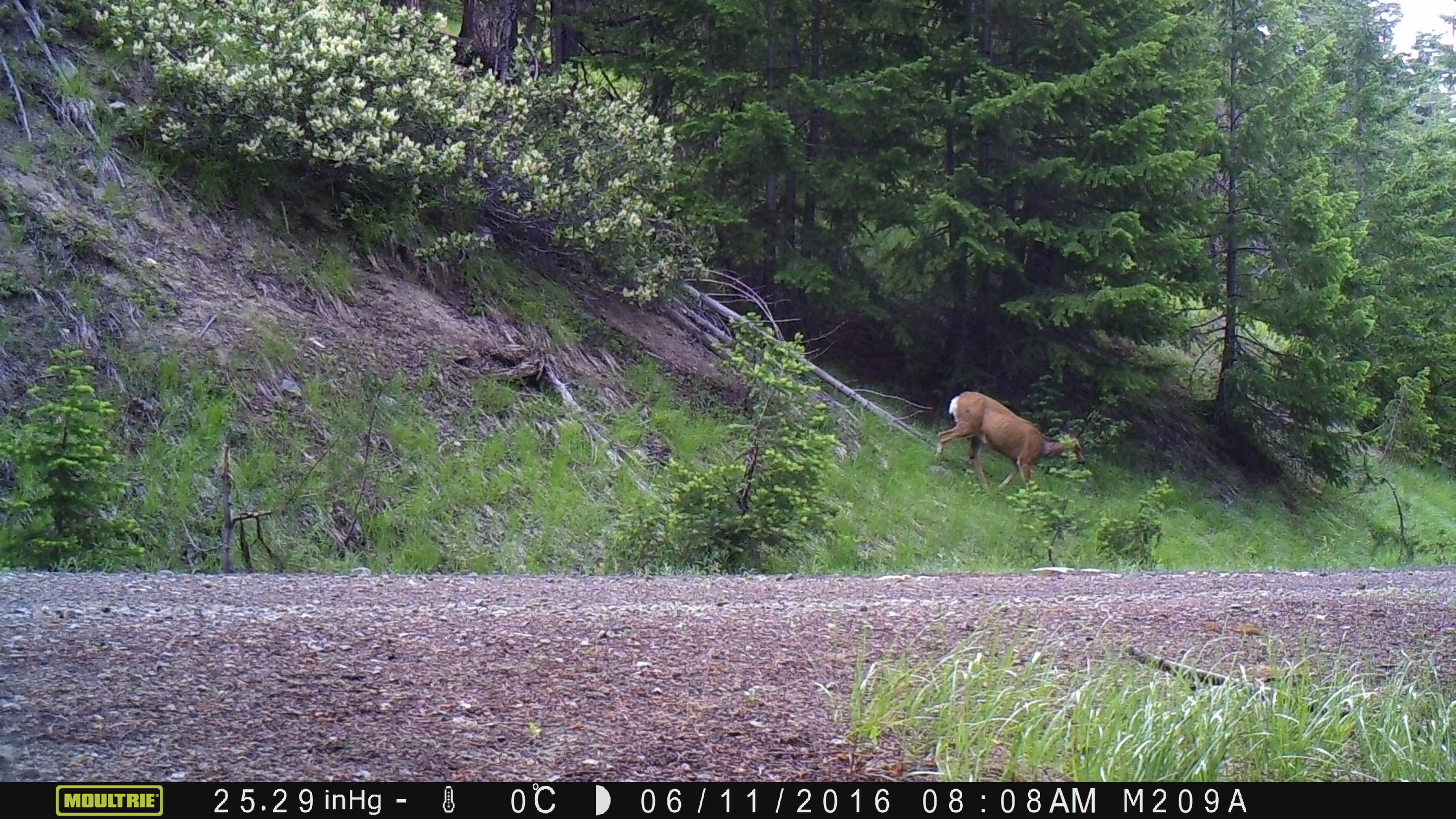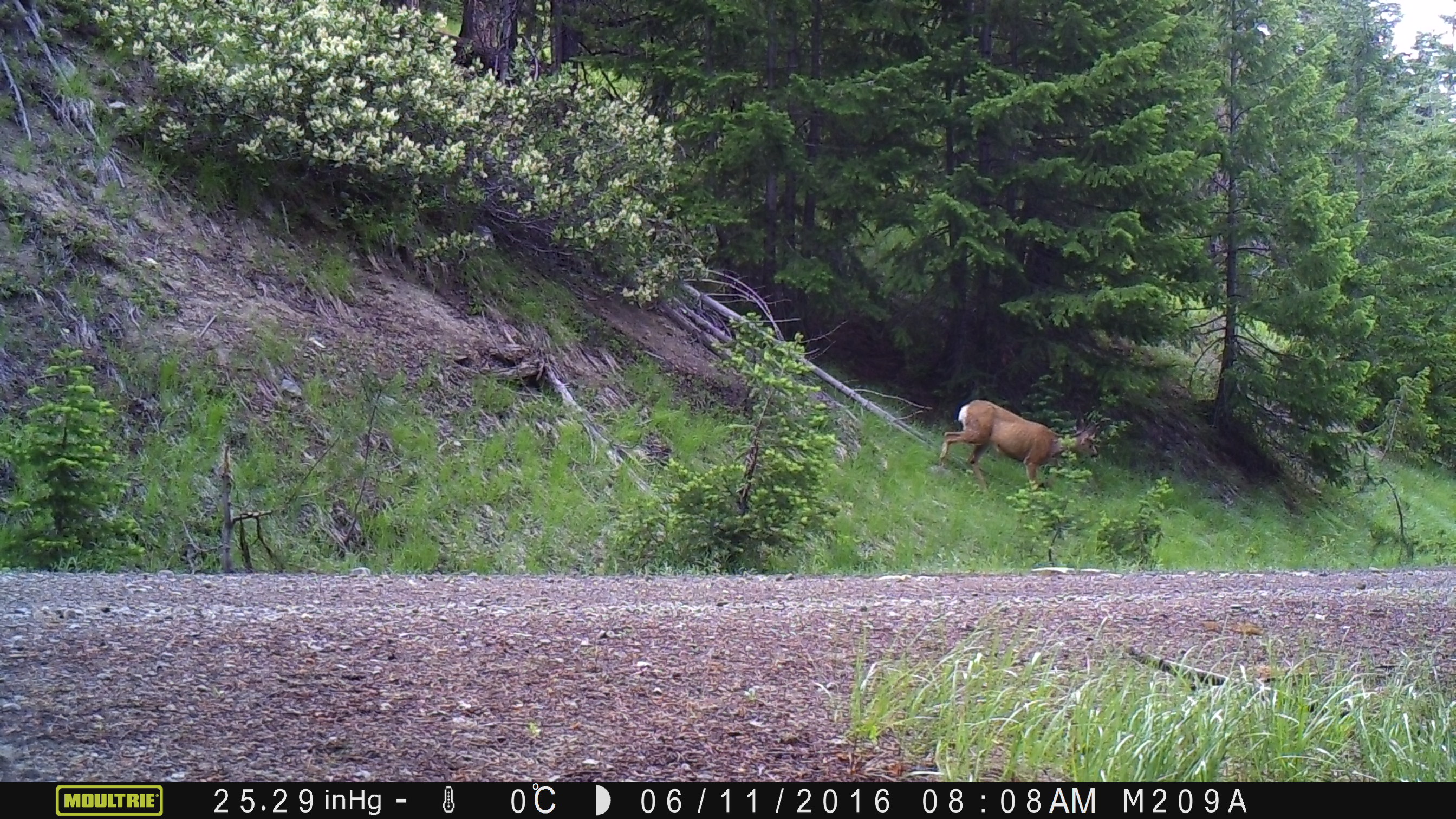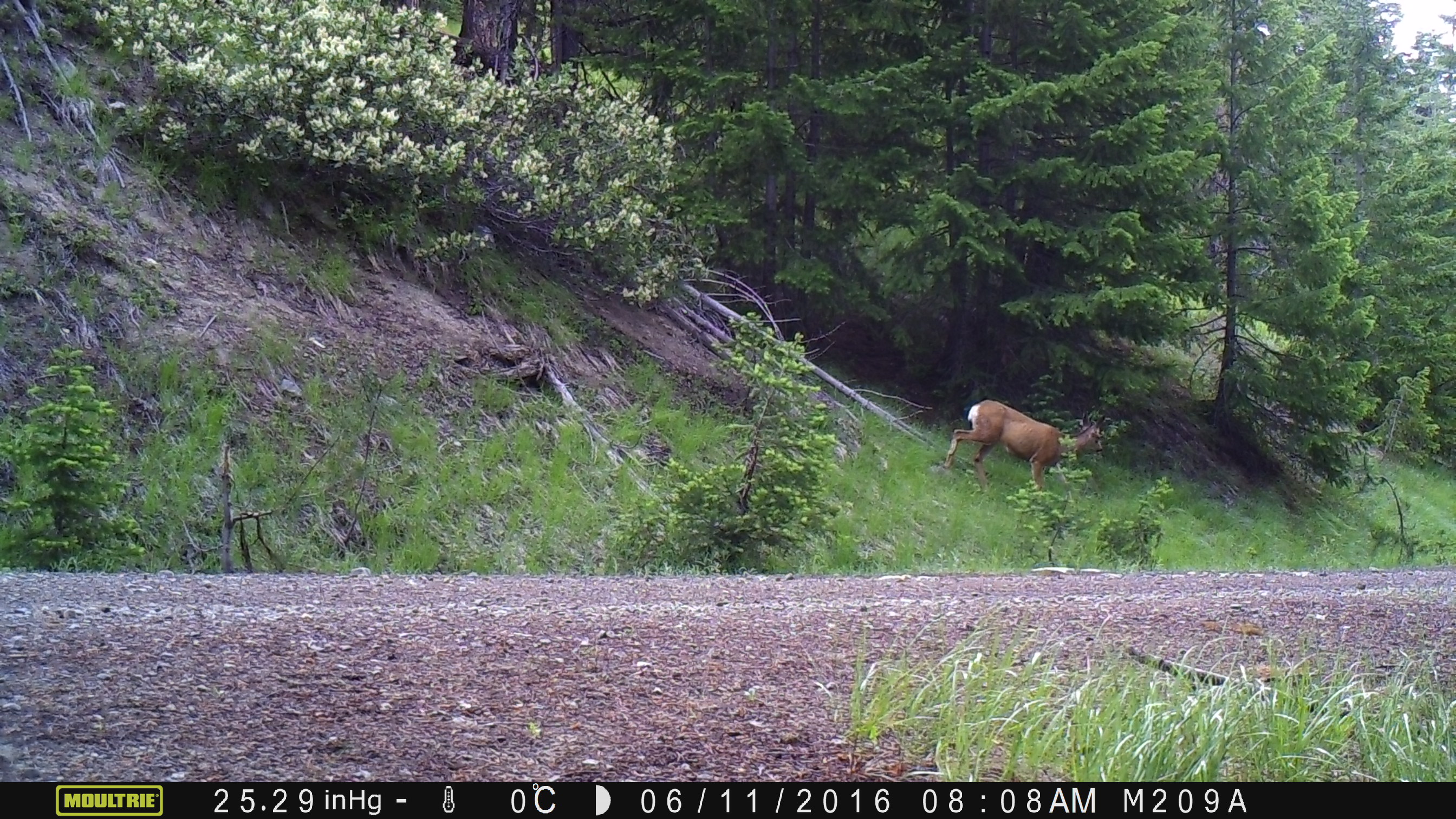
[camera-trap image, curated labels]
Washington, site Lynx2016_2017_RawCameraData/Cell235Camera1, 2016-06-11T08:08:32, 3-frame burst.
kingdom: Animalia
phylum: Chordata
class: Mammalia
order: Artiodactyla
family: Cervidae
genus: Odocoileus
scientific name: Odocoileus hemionus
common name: mule deer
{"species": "Odocoileus hemionus (mule deer)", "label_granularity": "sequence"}